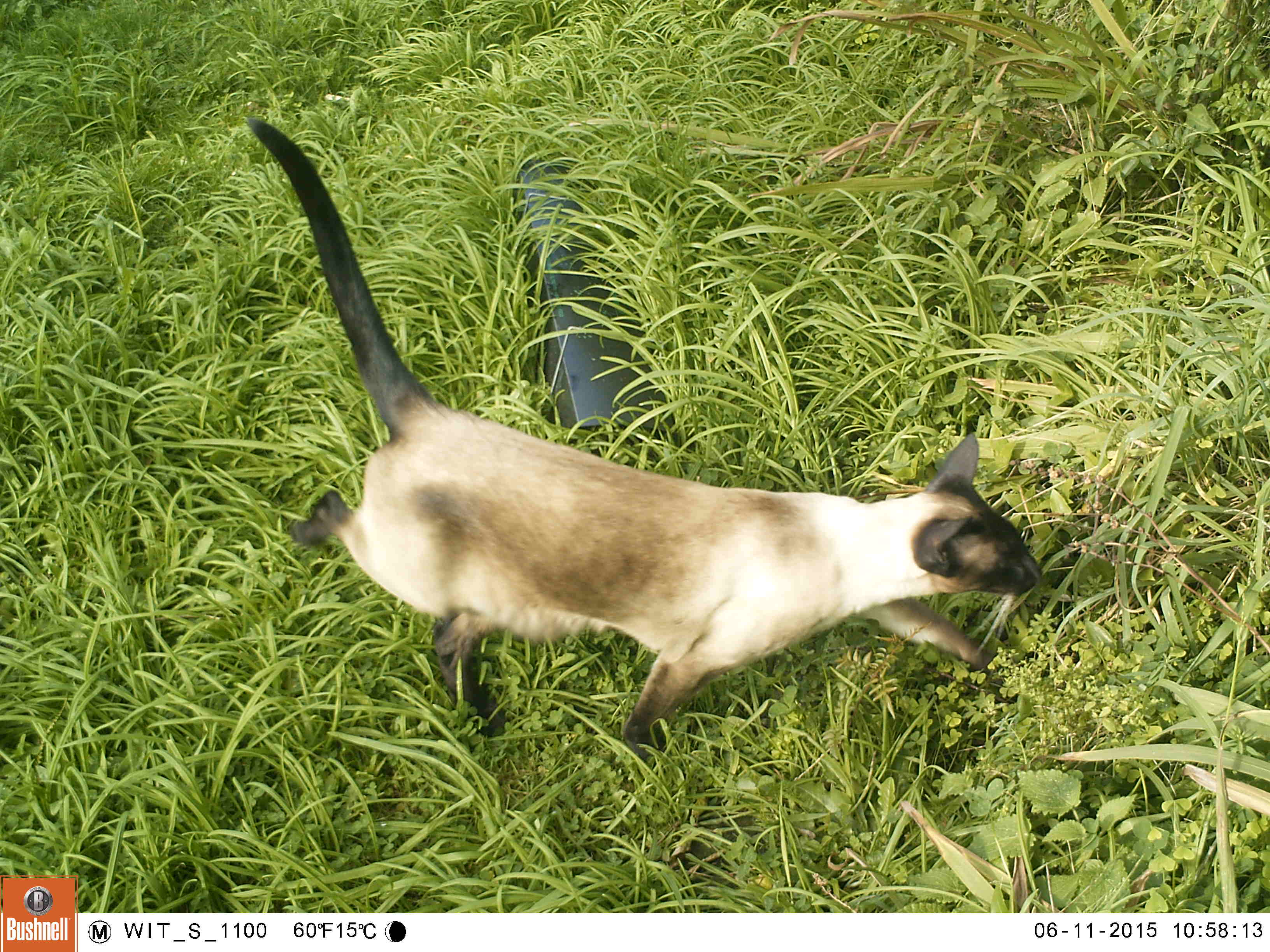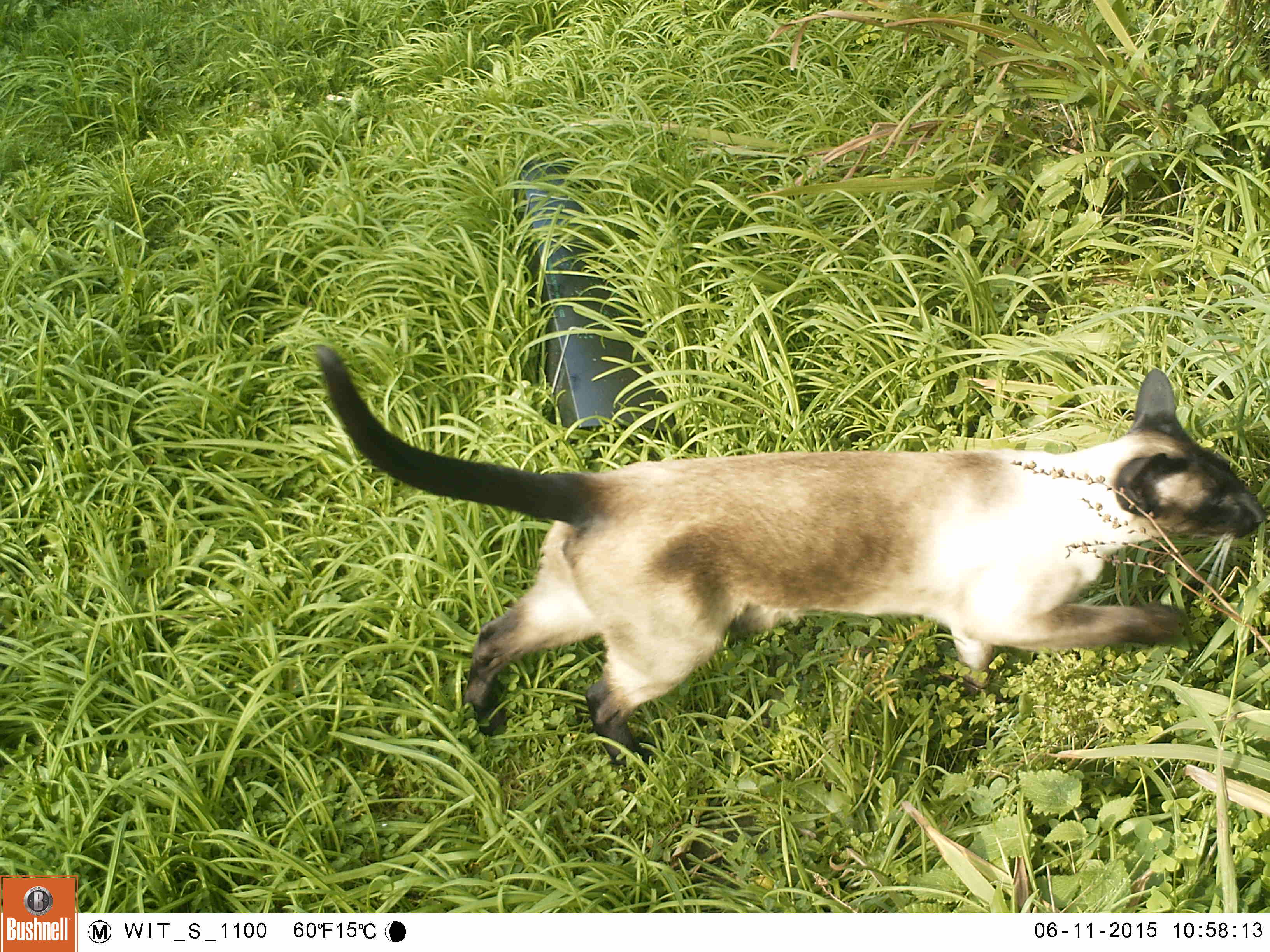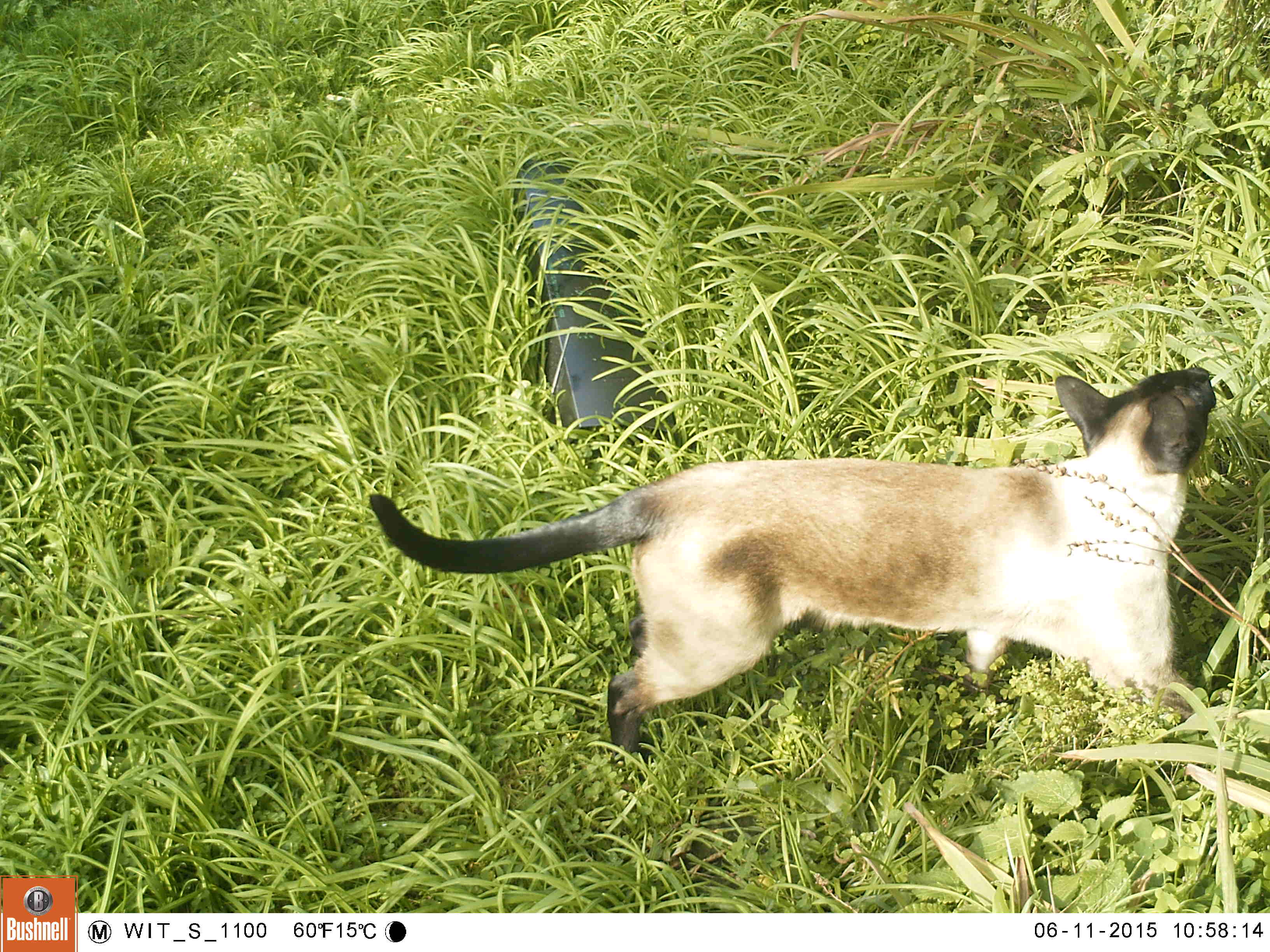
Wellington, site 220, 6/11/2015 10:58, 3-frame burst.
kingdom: Animalia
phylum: Chordata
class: Mammalia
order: Carnivora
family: Felidae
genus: Felis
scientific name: Felis catus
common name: cat